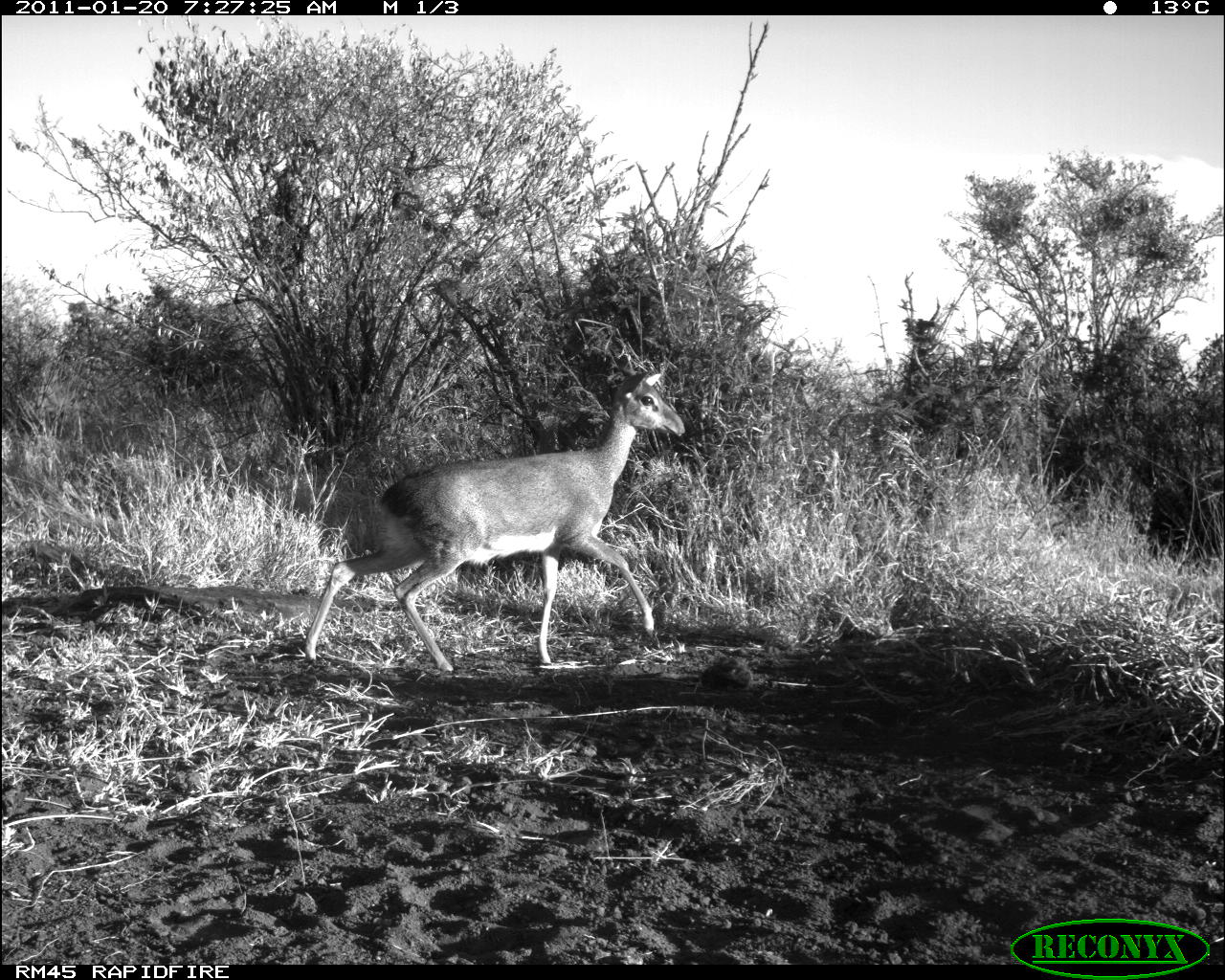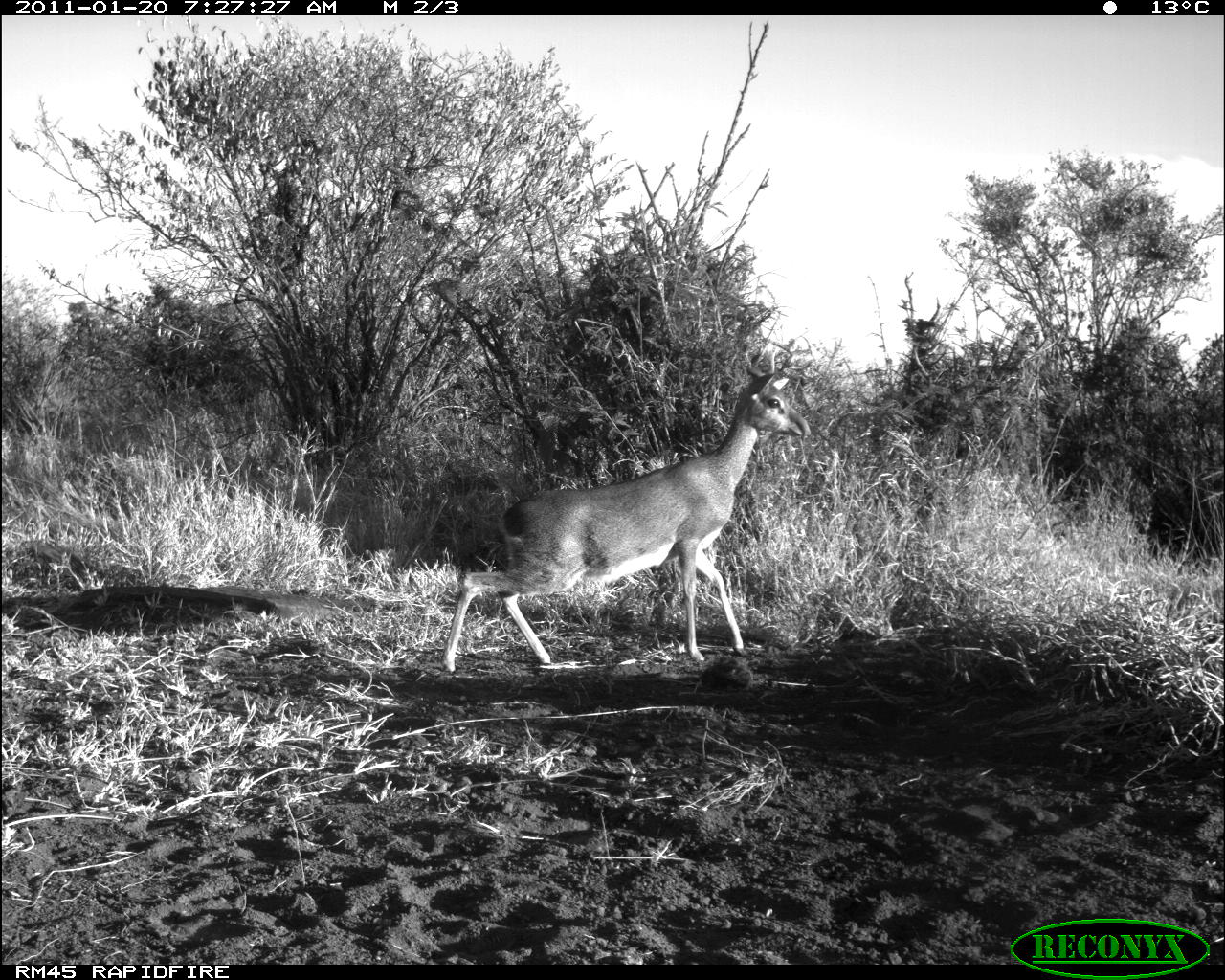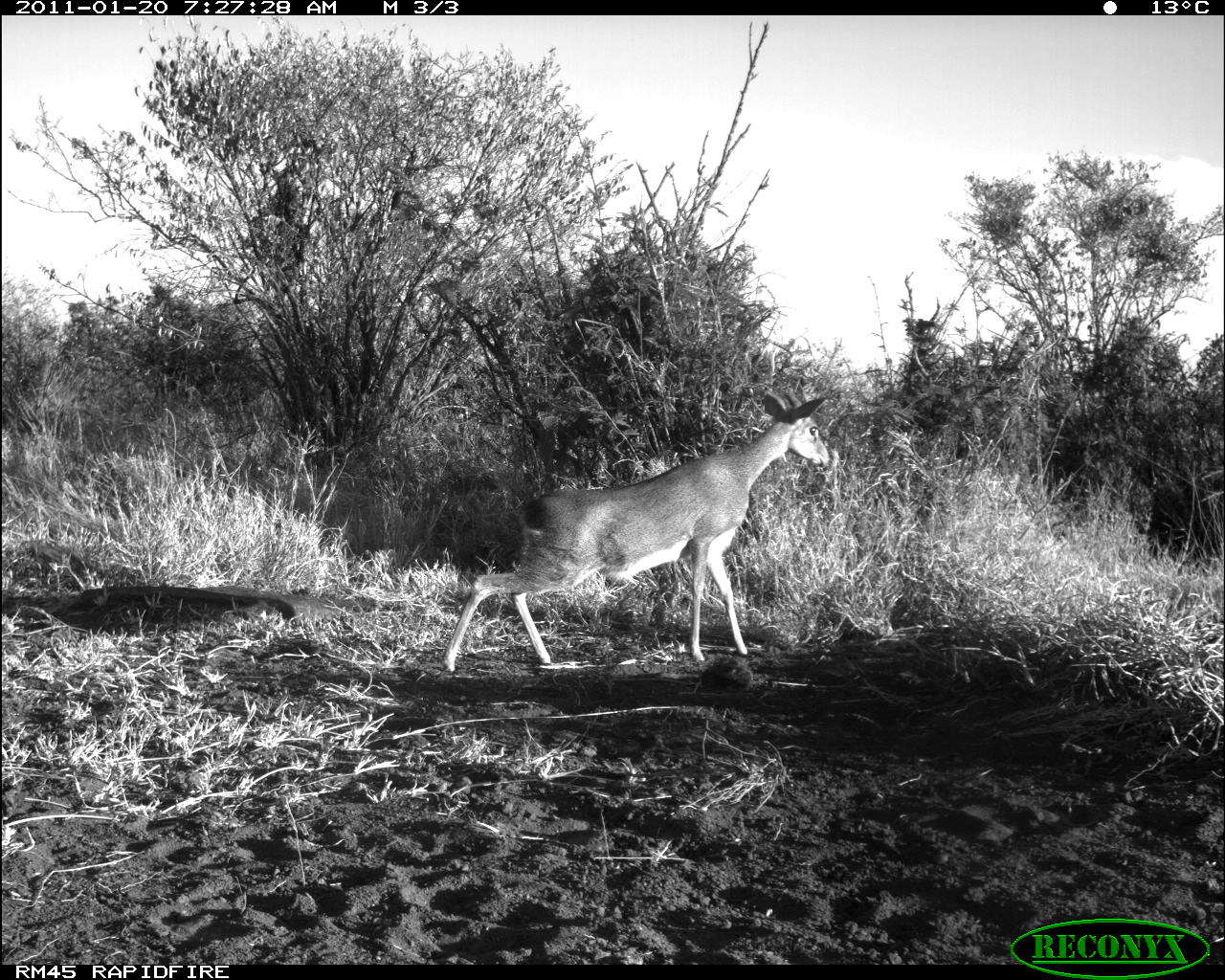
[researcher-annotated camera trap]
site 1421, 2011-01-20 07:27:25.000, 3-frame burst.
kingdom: Animalia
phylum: Chordata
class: Mammalia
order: Artiodactyla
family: Bovidae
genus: Madoqua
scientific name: Madoqua guentheri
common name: günther's dik-dik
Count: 1.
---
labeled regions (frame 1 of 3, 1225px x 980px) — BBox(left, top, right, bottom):
madoqua guentheri: BBox(295, 350, 687, 672)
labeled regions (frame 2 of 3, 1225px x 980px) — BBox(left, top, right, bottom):
madoqua guentheri: BBox(439, 372, 809, 673)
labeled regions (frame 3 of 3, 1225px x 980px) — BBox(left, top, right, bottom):
madoqua guentheri: BBox(440, 392, 829, 673)